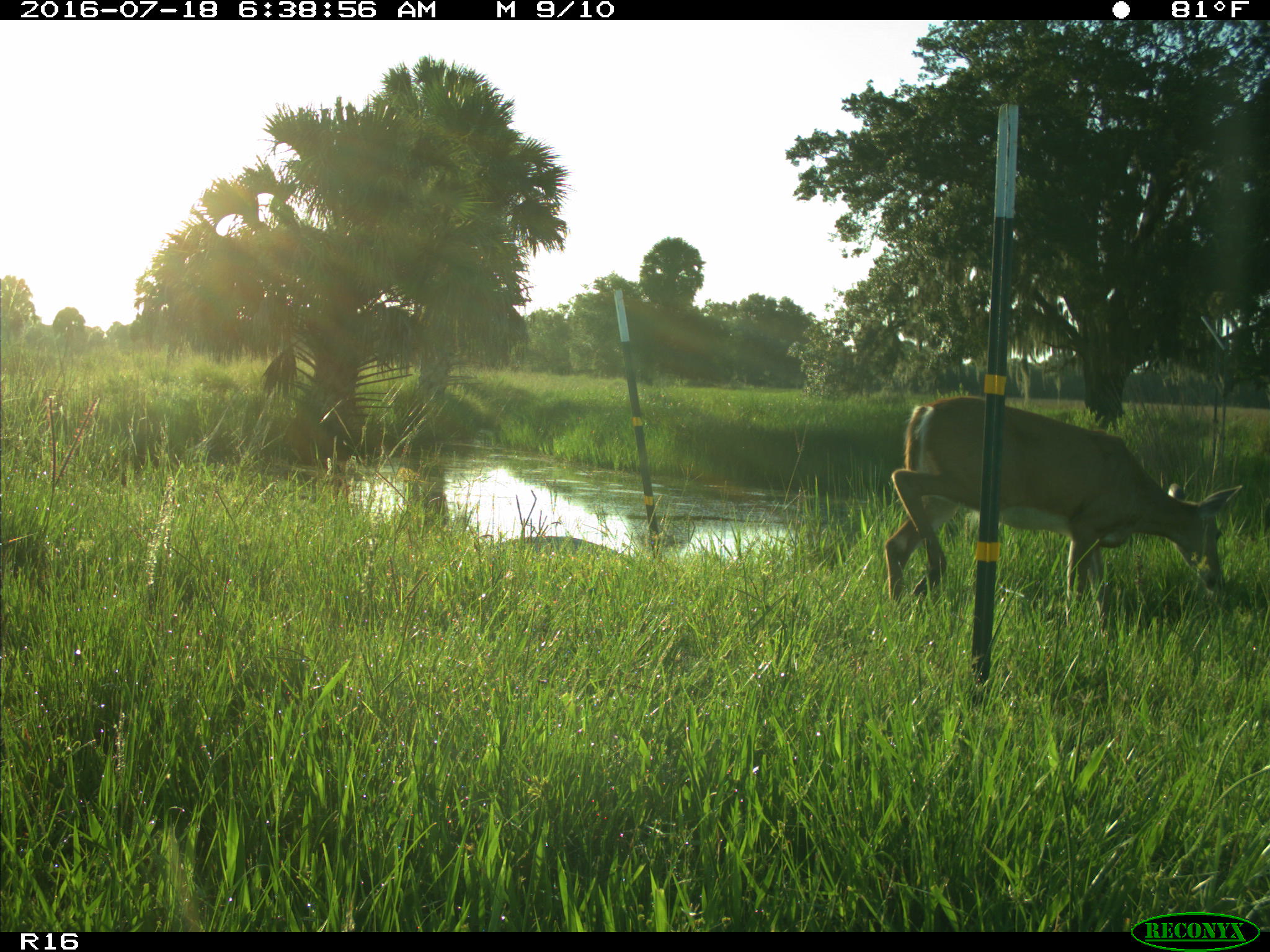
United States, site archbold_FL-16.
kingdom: Animalia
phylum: Chordata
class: Mammalia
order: Artiodactyla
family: Cervidae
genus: Odocoileus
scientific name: Odocoileus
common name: deer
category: unidentified deer